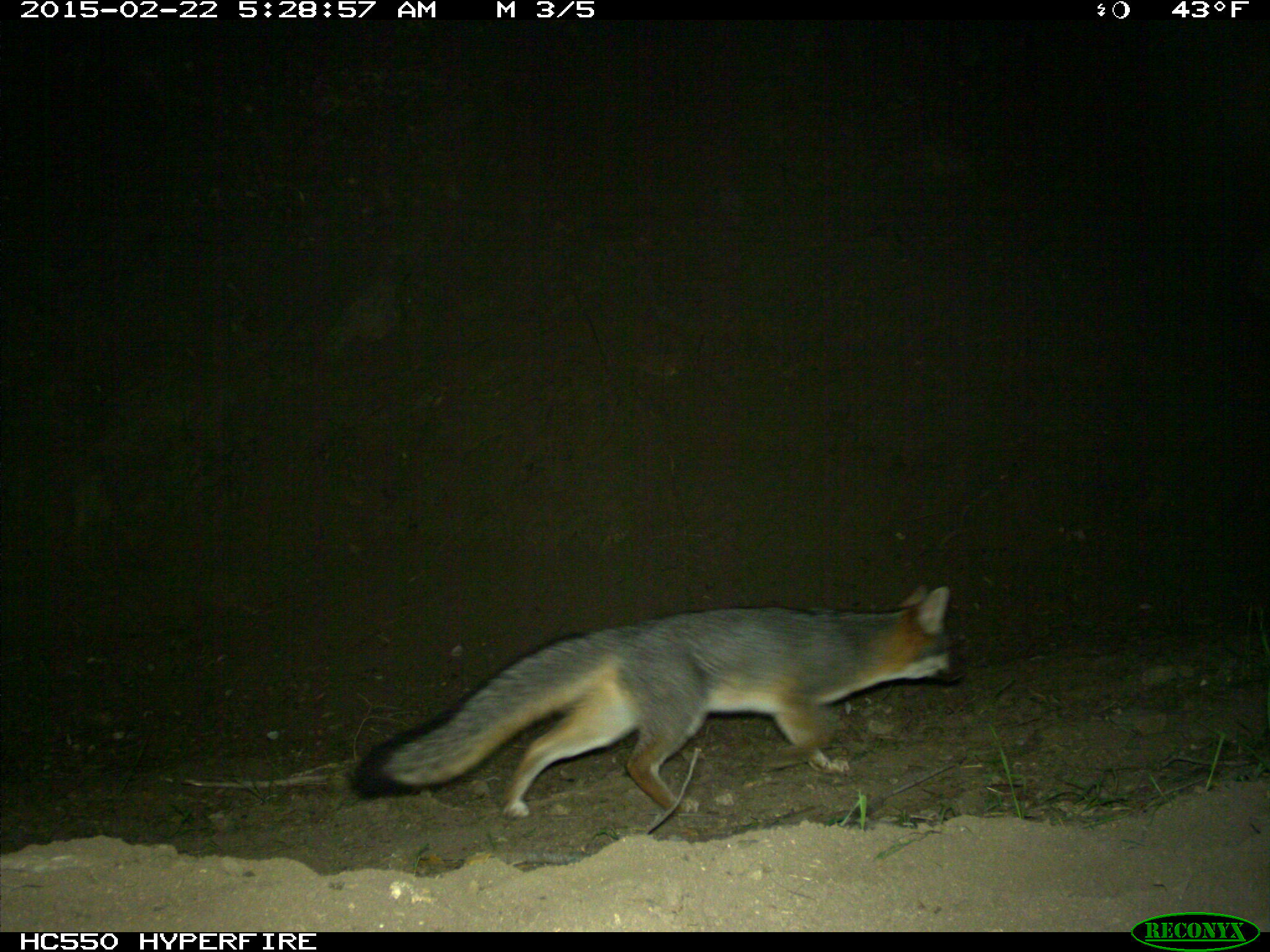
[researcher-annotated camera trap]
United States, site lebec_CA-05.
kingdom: Animalia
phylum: Chordata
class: Mammalia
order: Carnivora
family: Canidae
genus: Urocyon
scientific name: Urocyon cinereoargenteus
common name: gray fox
Urocyon cinereoargenteus (gray fox).